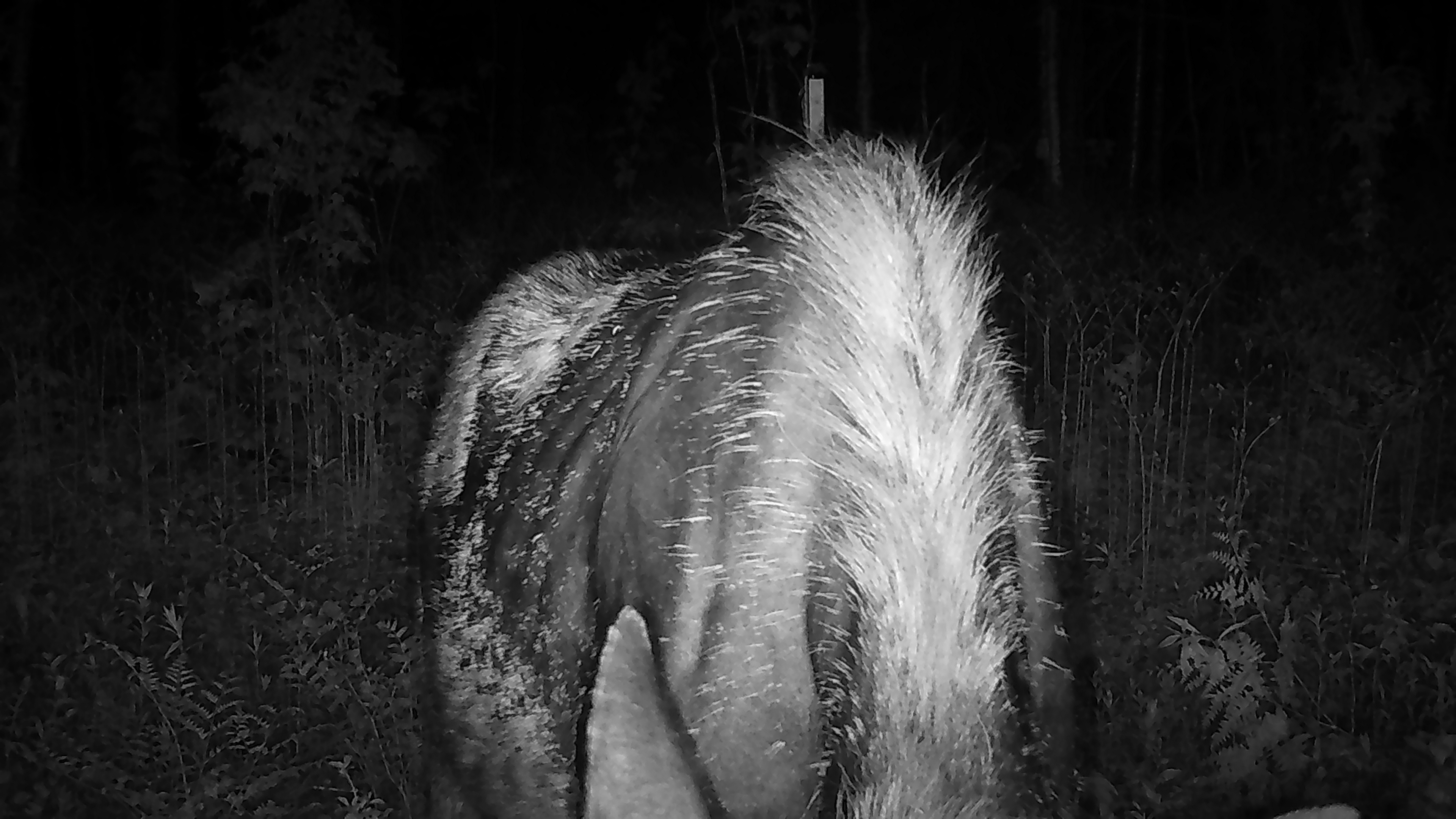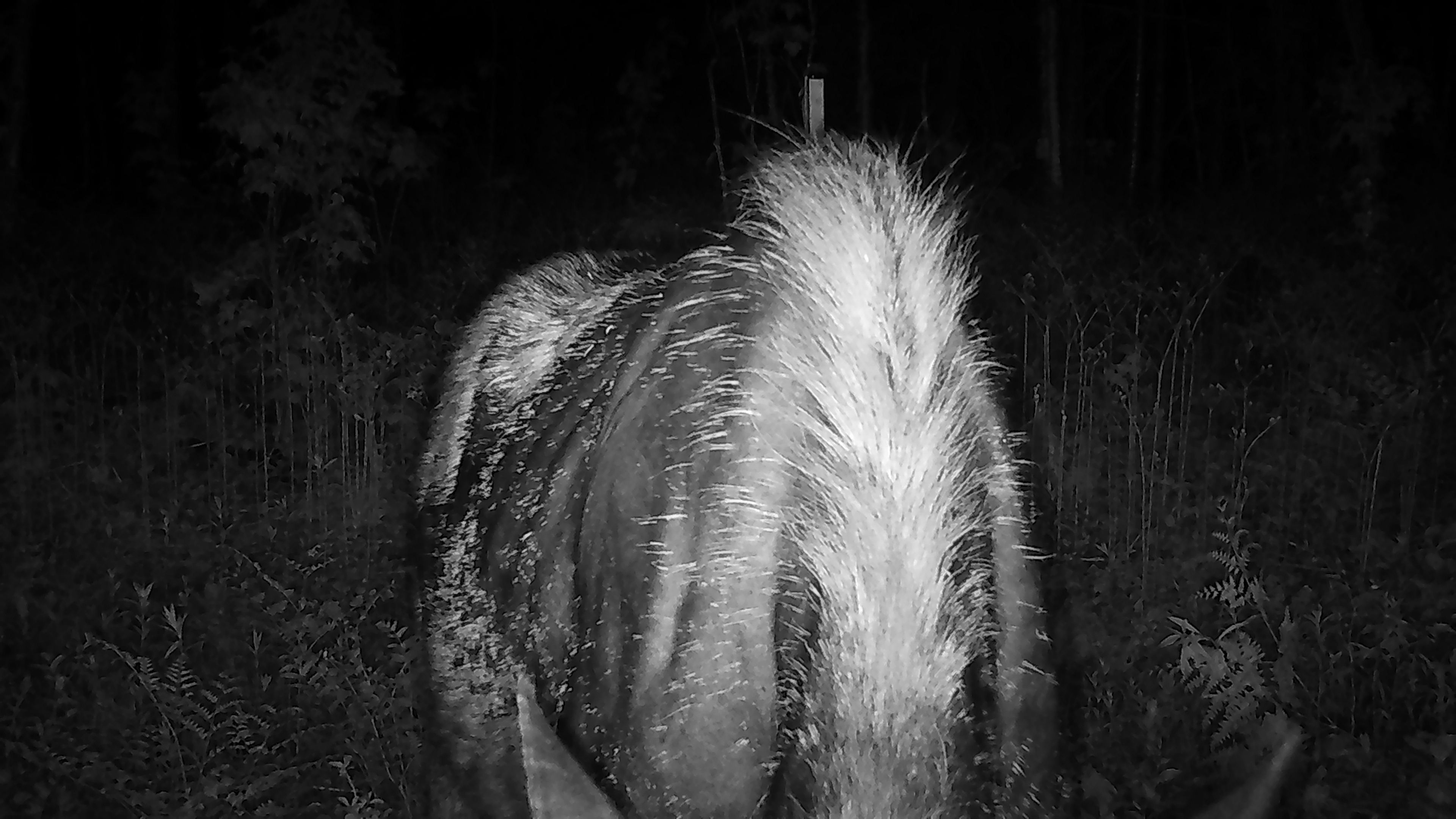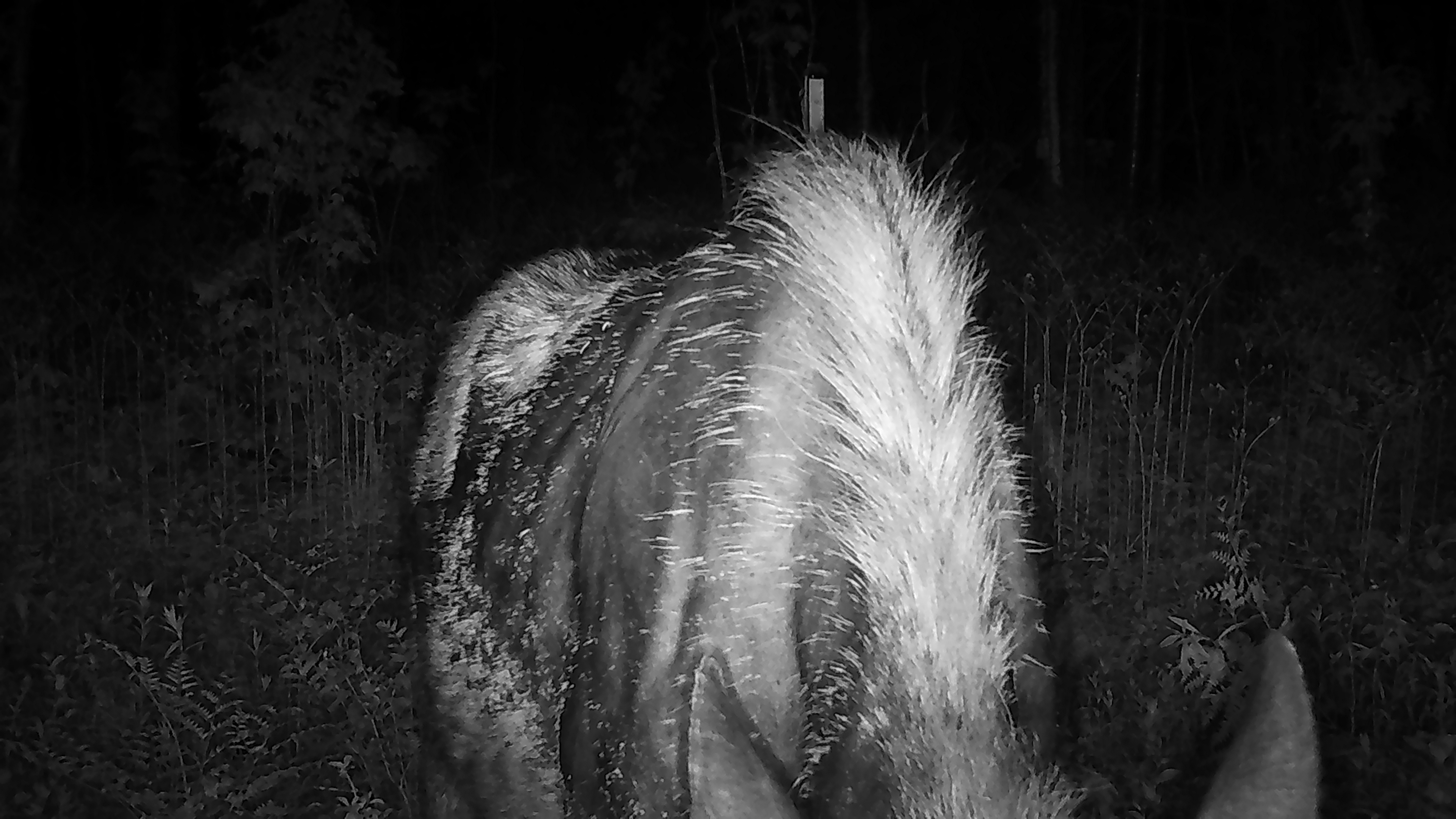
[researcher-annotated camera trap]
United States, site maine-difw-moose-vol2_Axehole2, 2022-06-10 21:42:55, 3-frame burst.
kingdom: Animalia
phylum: Chordata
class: Mammalia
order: Artiodactyla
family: Cervidae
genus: Alces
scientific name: Alces alces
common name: moose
Moose (Alces alces).